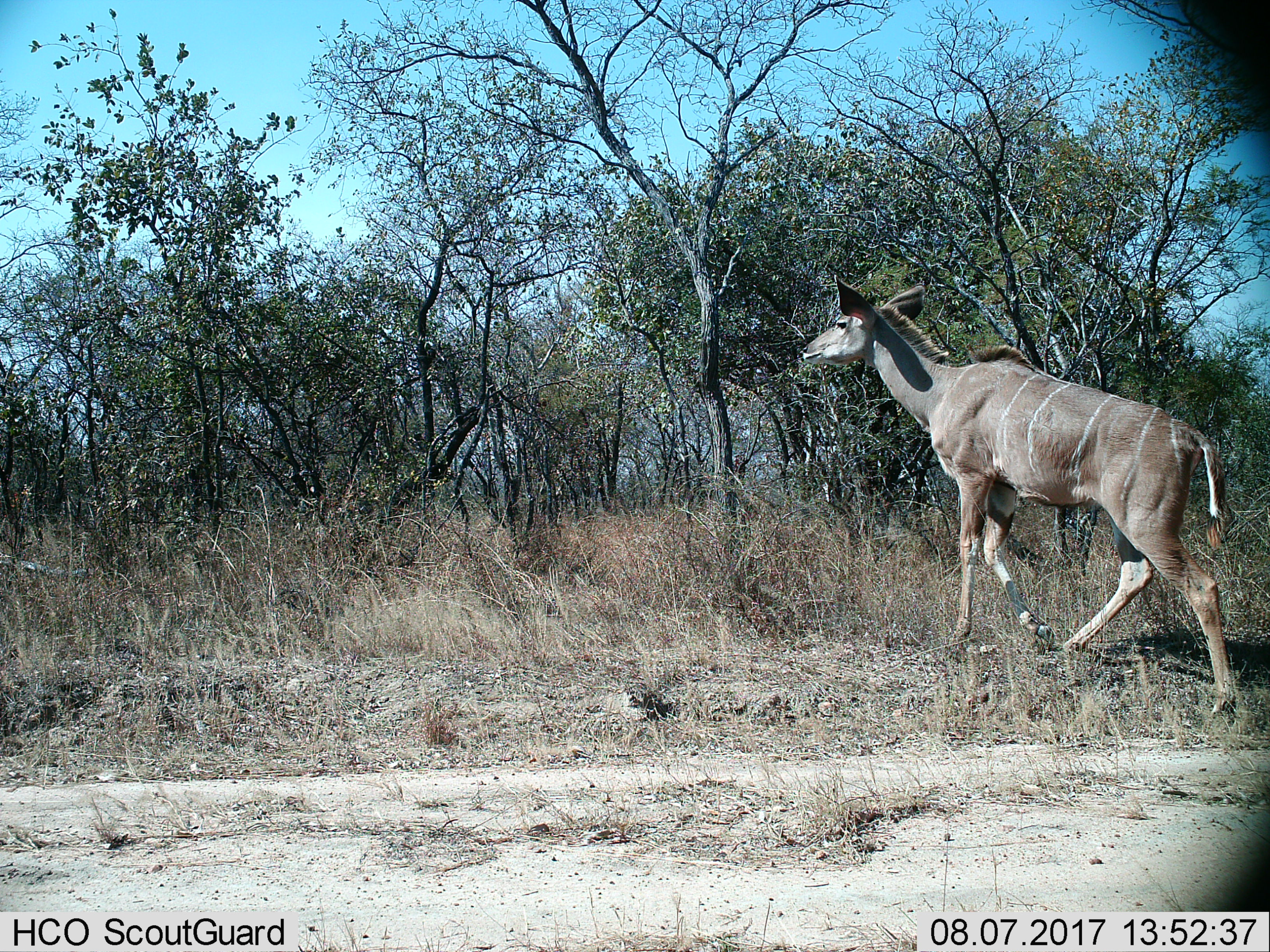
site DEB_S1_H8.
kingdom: Animalia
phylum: Chordata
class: Mammalia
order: Artiodactyla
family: Bovidae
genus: Tragelaphus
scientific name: Tragelaphus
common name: kudu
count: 1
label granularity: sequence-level